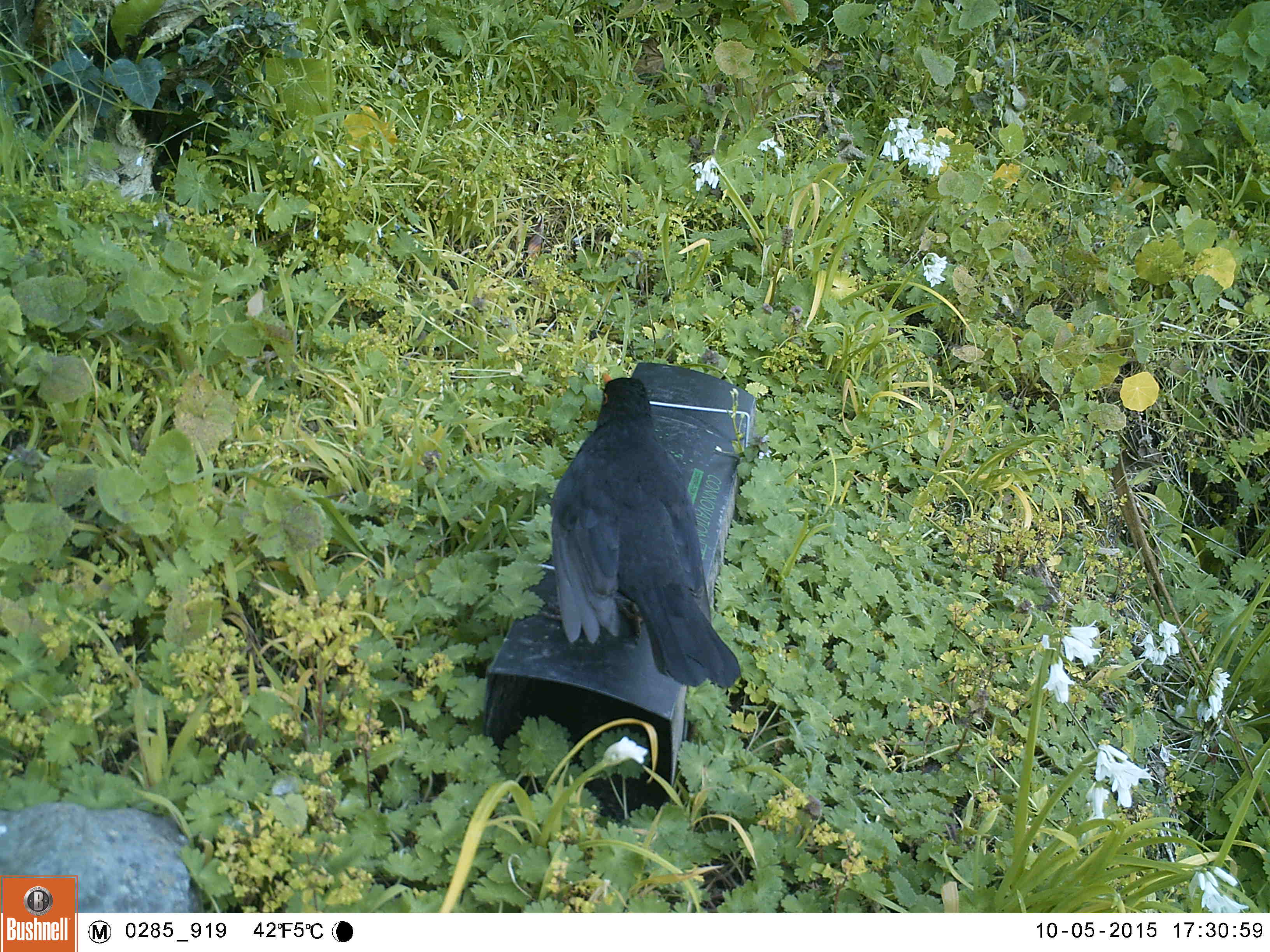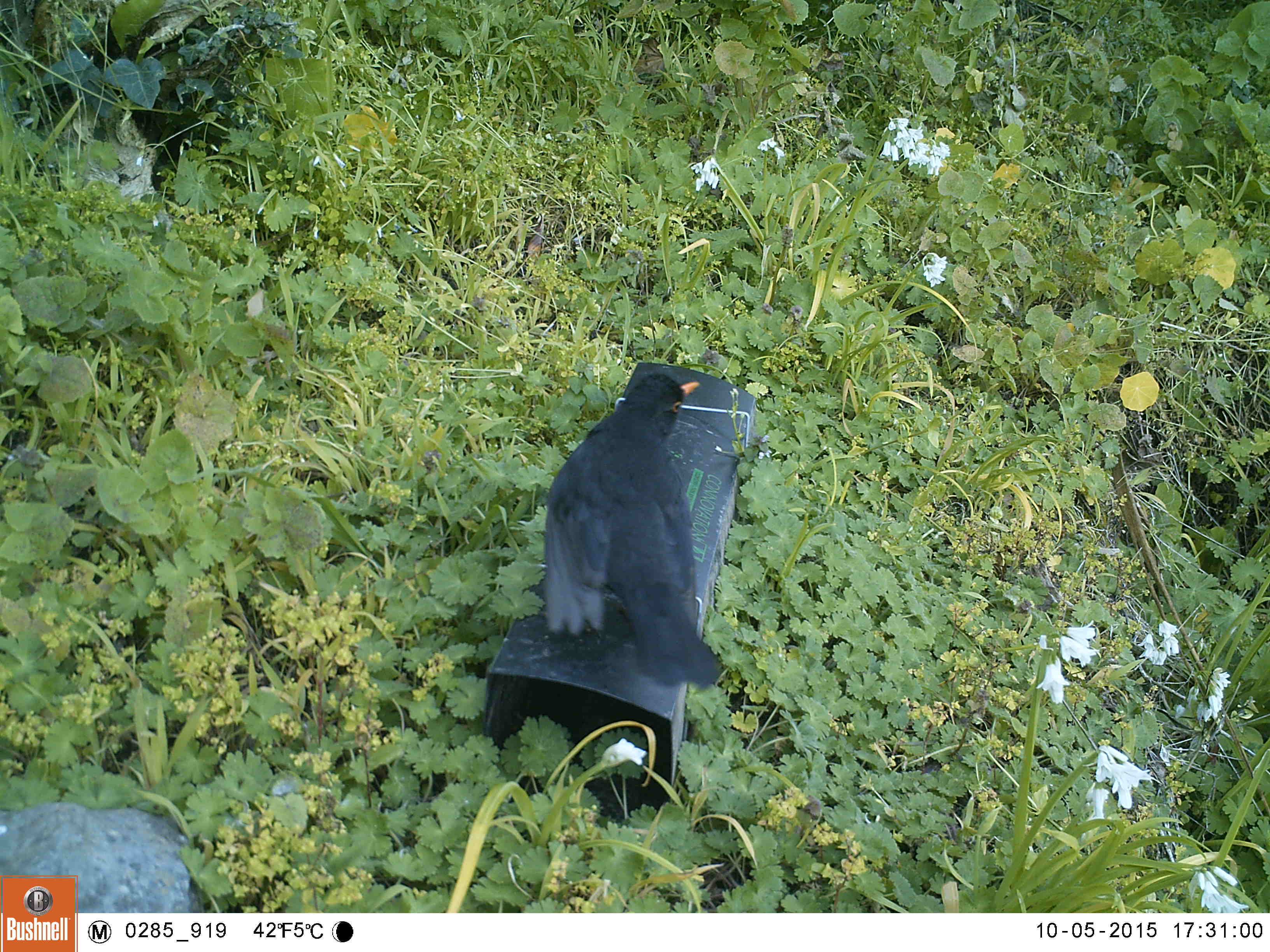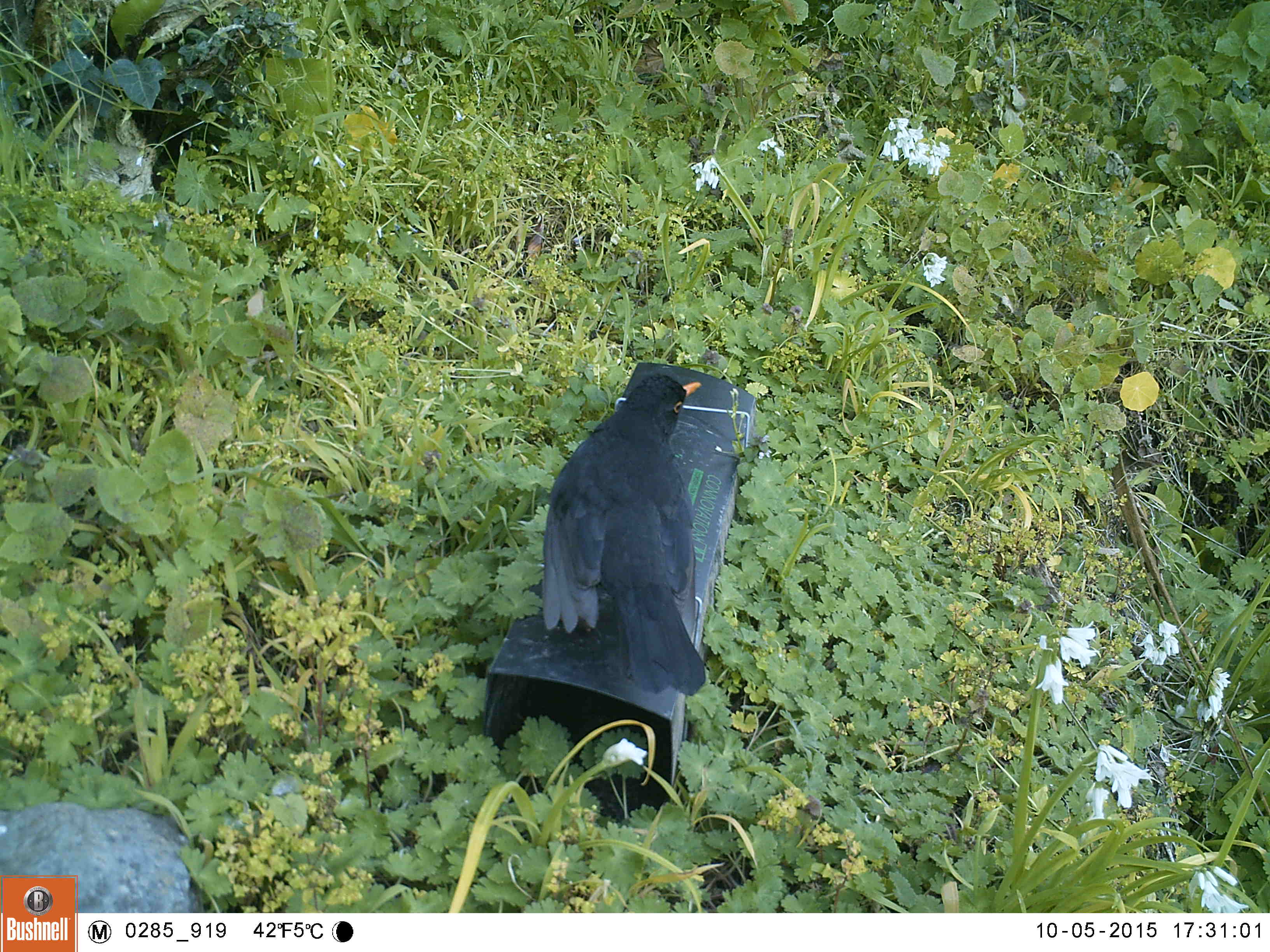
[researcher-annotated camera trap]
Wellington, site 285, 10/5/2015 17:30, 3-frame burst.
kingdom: Animalia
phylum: Chordata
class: Aves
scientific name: Aves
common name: bird